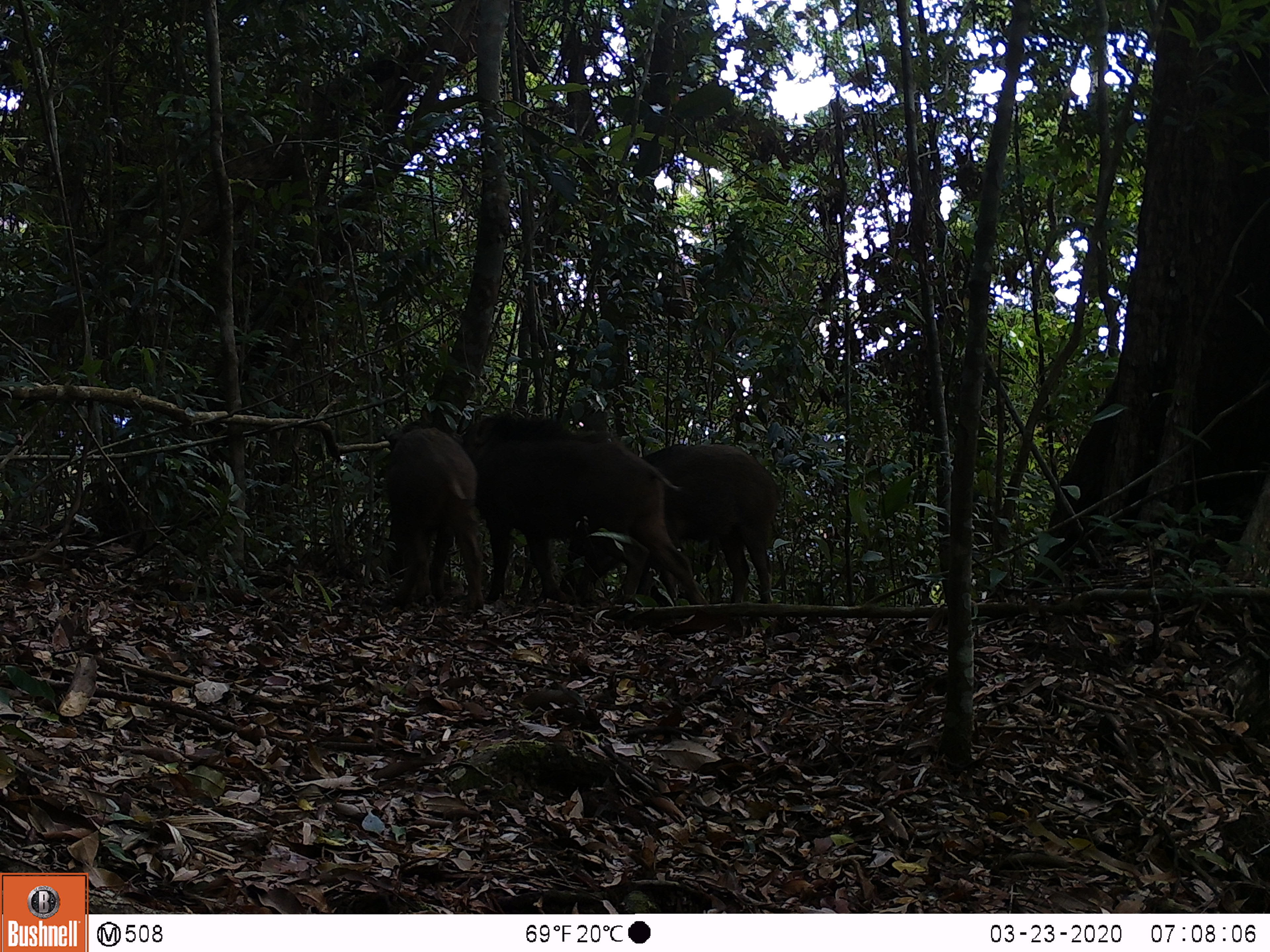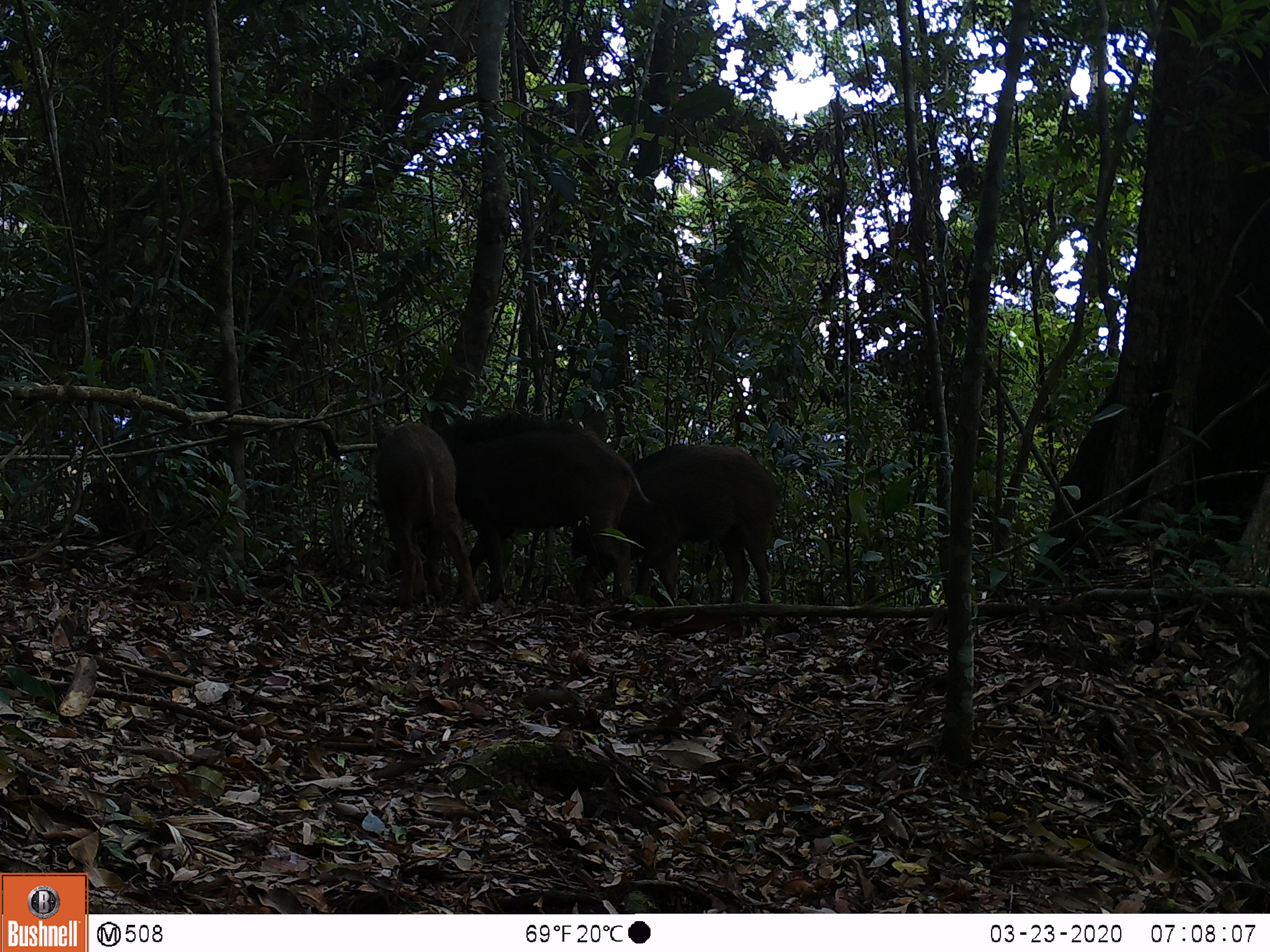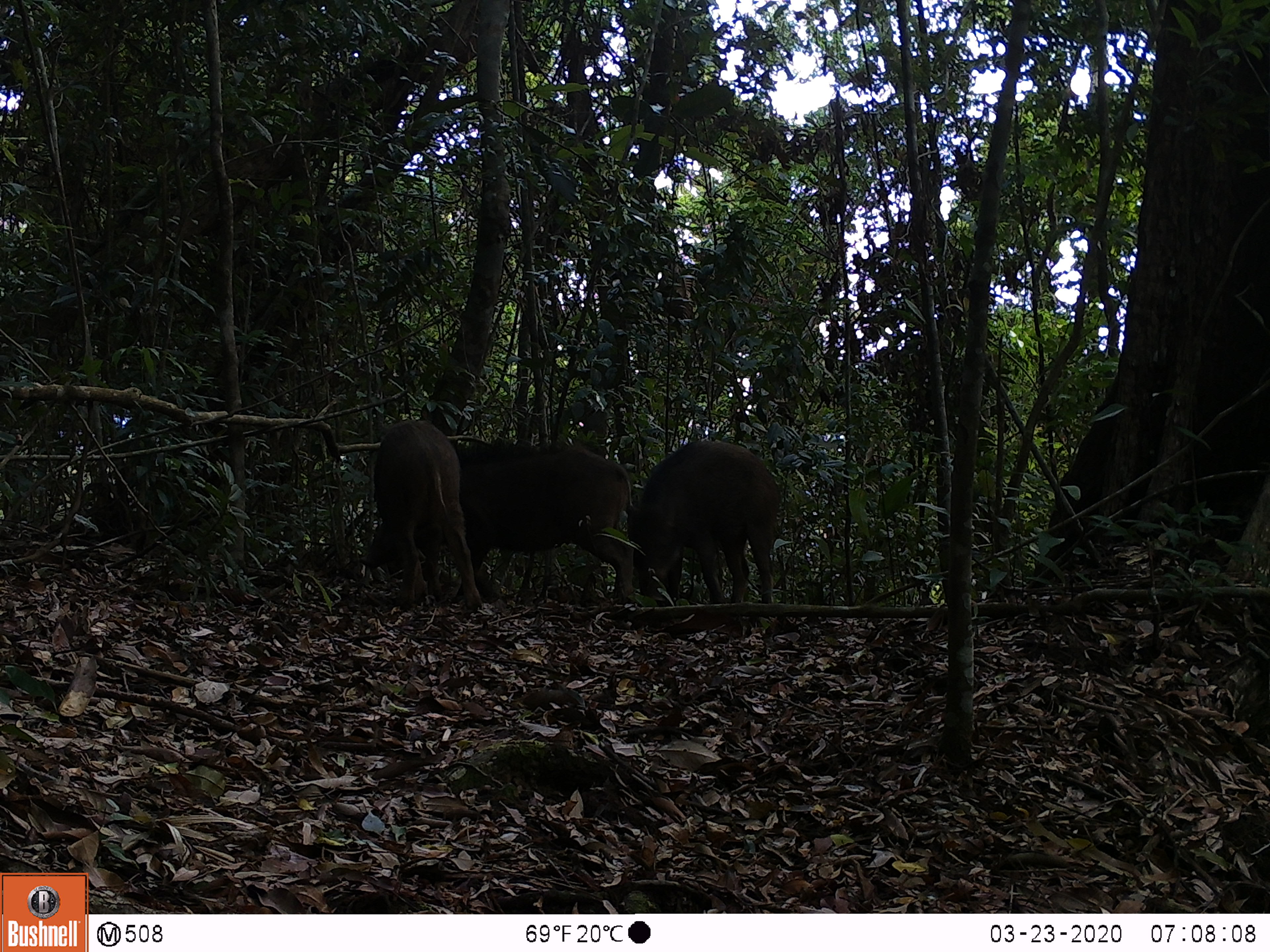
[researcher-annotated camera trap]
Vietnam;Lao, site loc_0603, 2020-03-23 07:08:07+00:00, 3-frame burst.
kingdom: Animalia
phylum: Chordata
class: Mammalia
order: Artiodactyla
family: Suidae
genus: Sus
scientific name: Sus scrofa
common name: eurasian wild pig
Eurasian wild pig (Sus scrofa). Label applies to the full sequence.